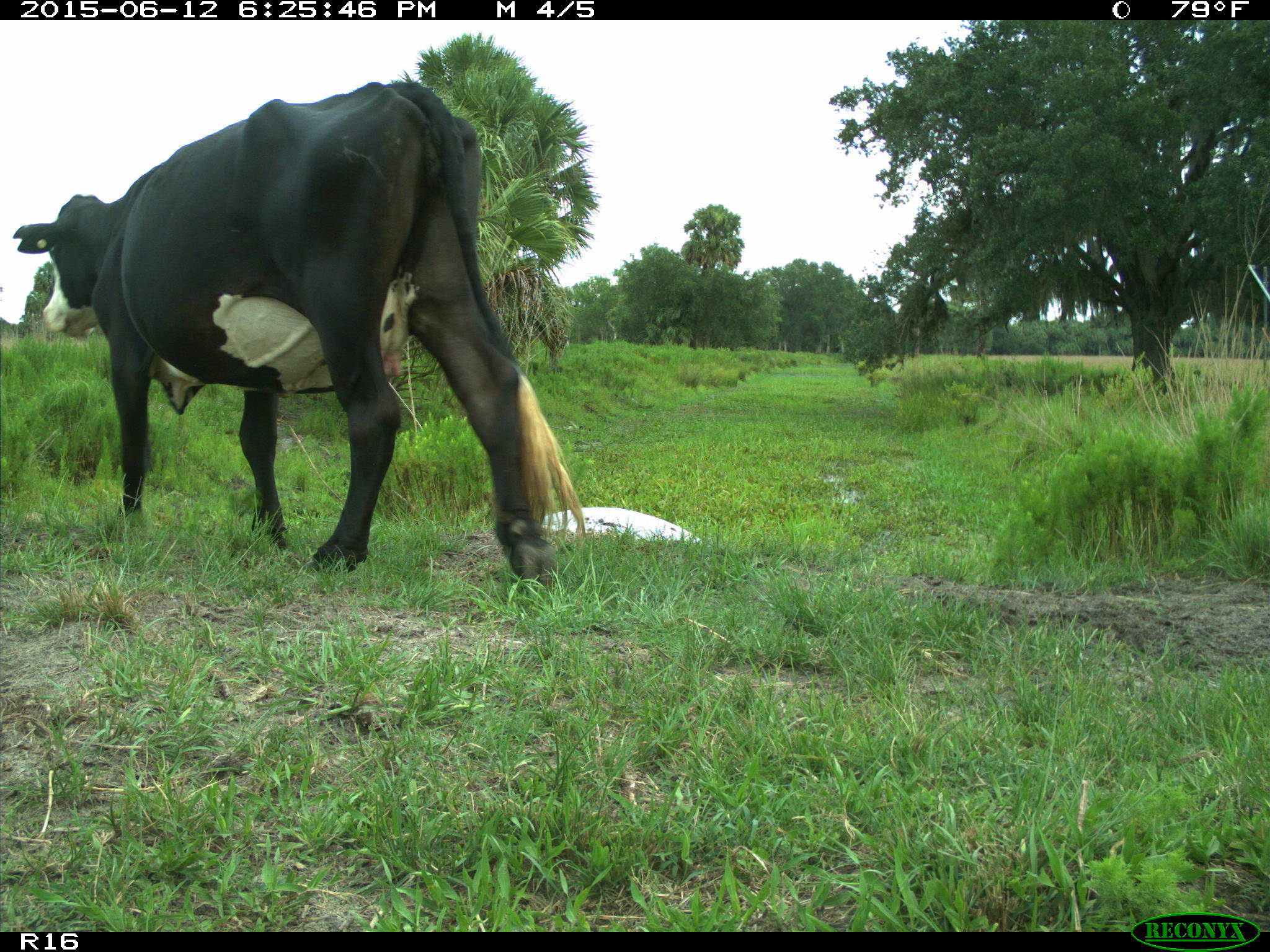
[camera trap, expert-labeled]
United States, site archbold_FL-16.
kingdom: Animalia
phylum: Chordata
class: Mammalia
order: Artiodactyla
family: Bovidae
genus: Bos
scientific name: Bos taurus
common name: domestic cow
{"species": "Bos taurus (domestic cow)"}